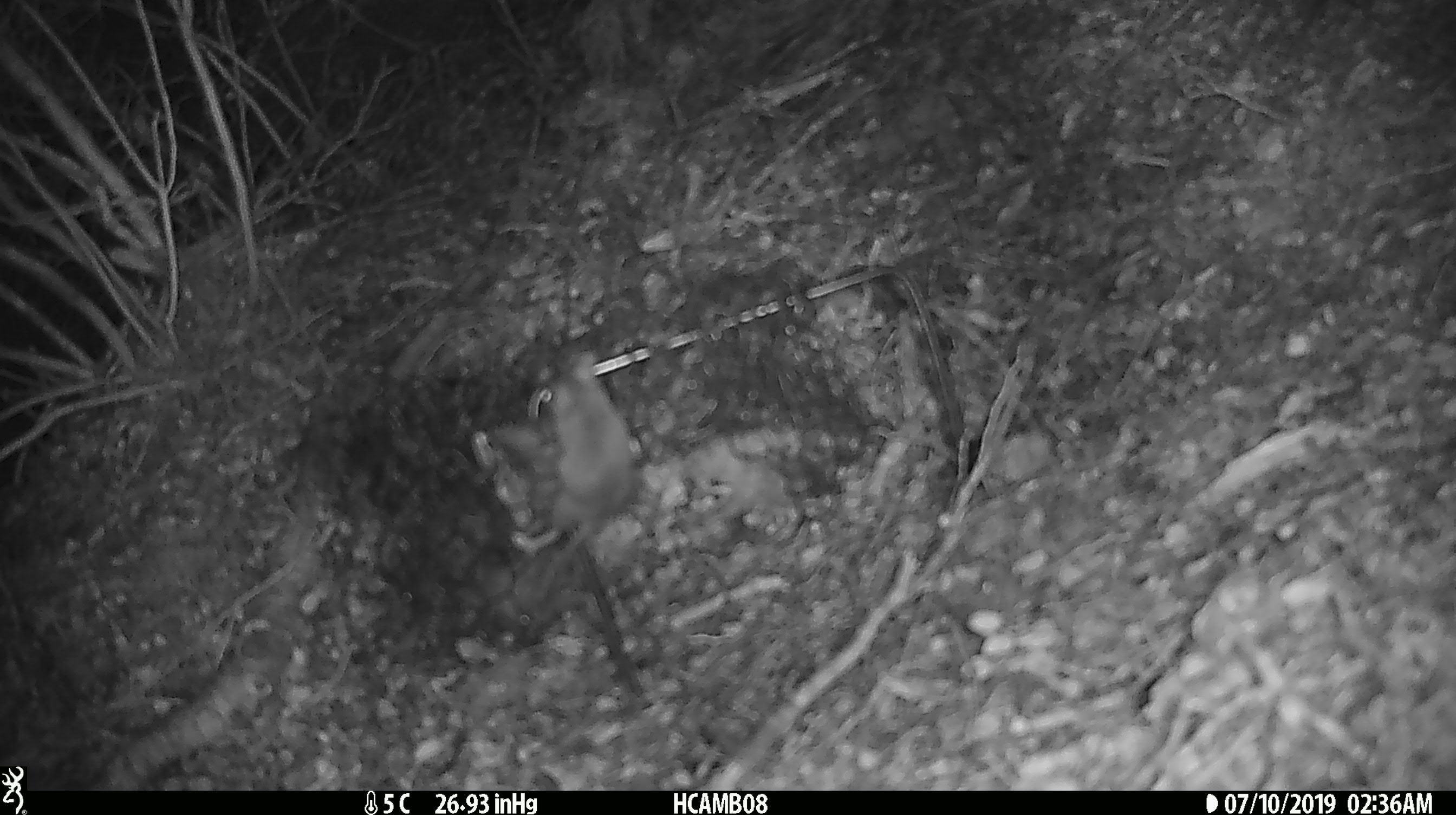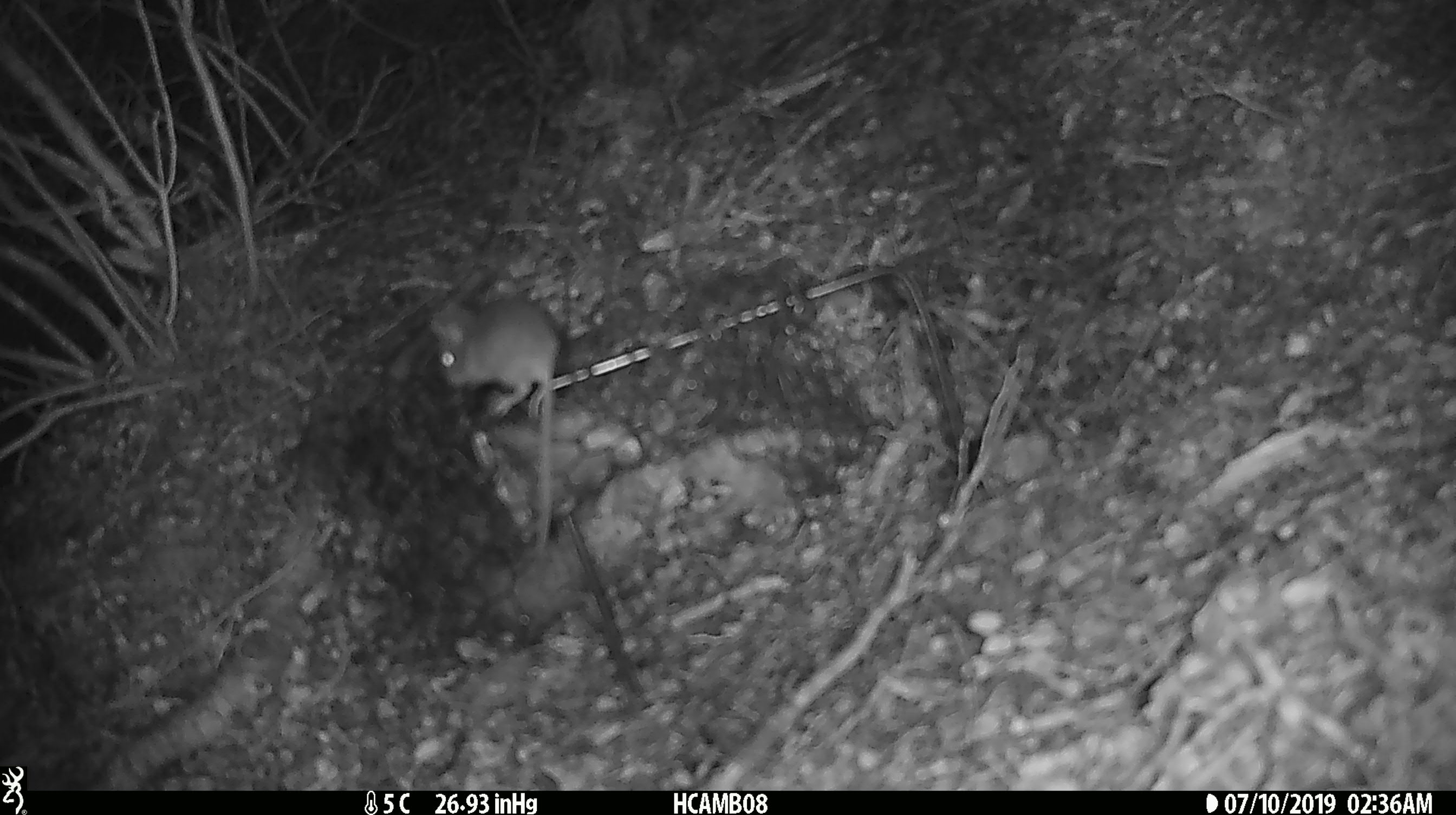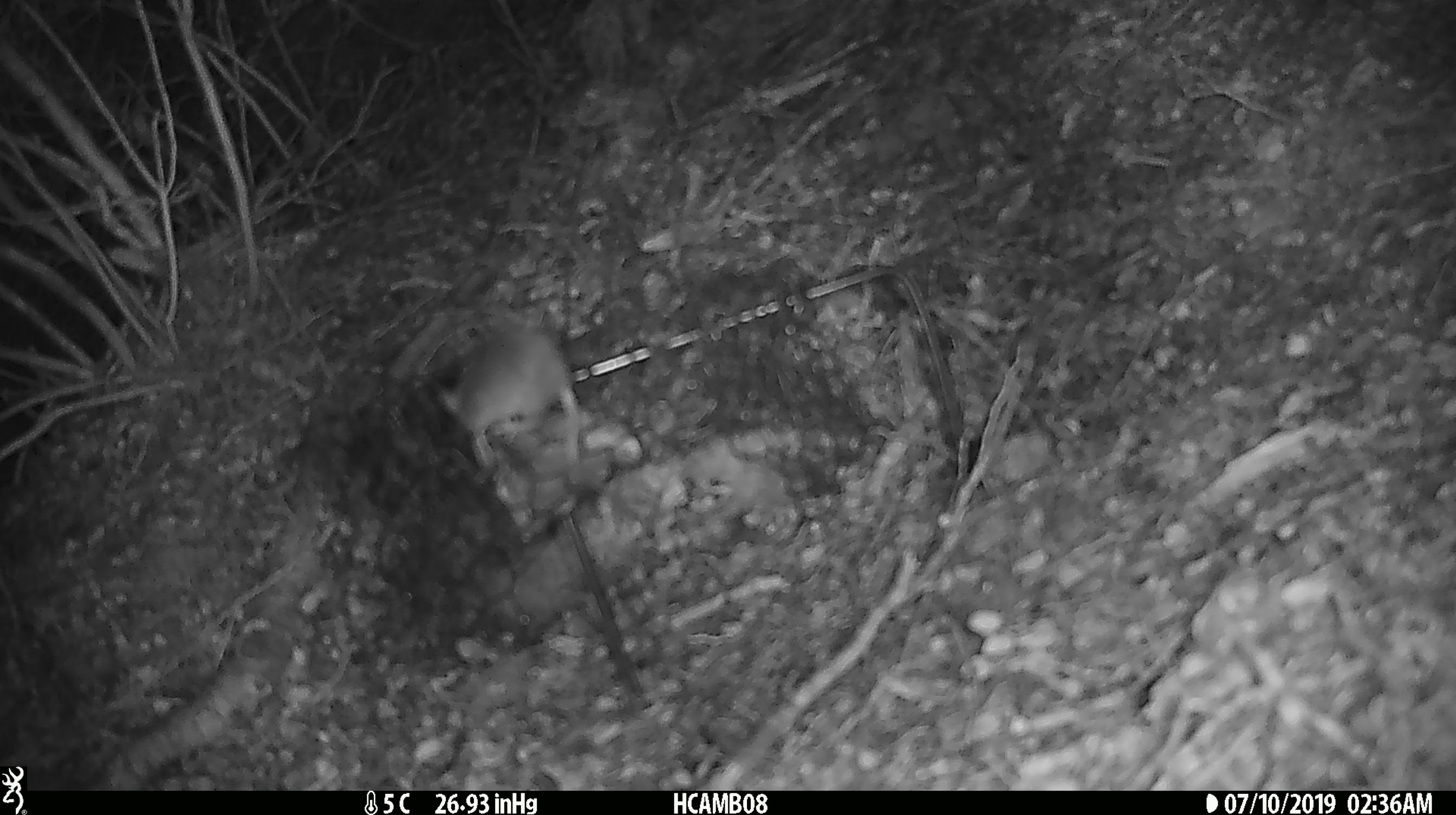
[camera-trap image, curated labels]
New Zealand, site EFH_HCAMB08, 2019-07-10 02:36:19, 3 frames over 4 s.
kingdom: Animalia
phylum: Chordata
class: Mammalia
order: Rodentia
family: Muridae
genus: Mus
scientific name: Mus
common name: mouse